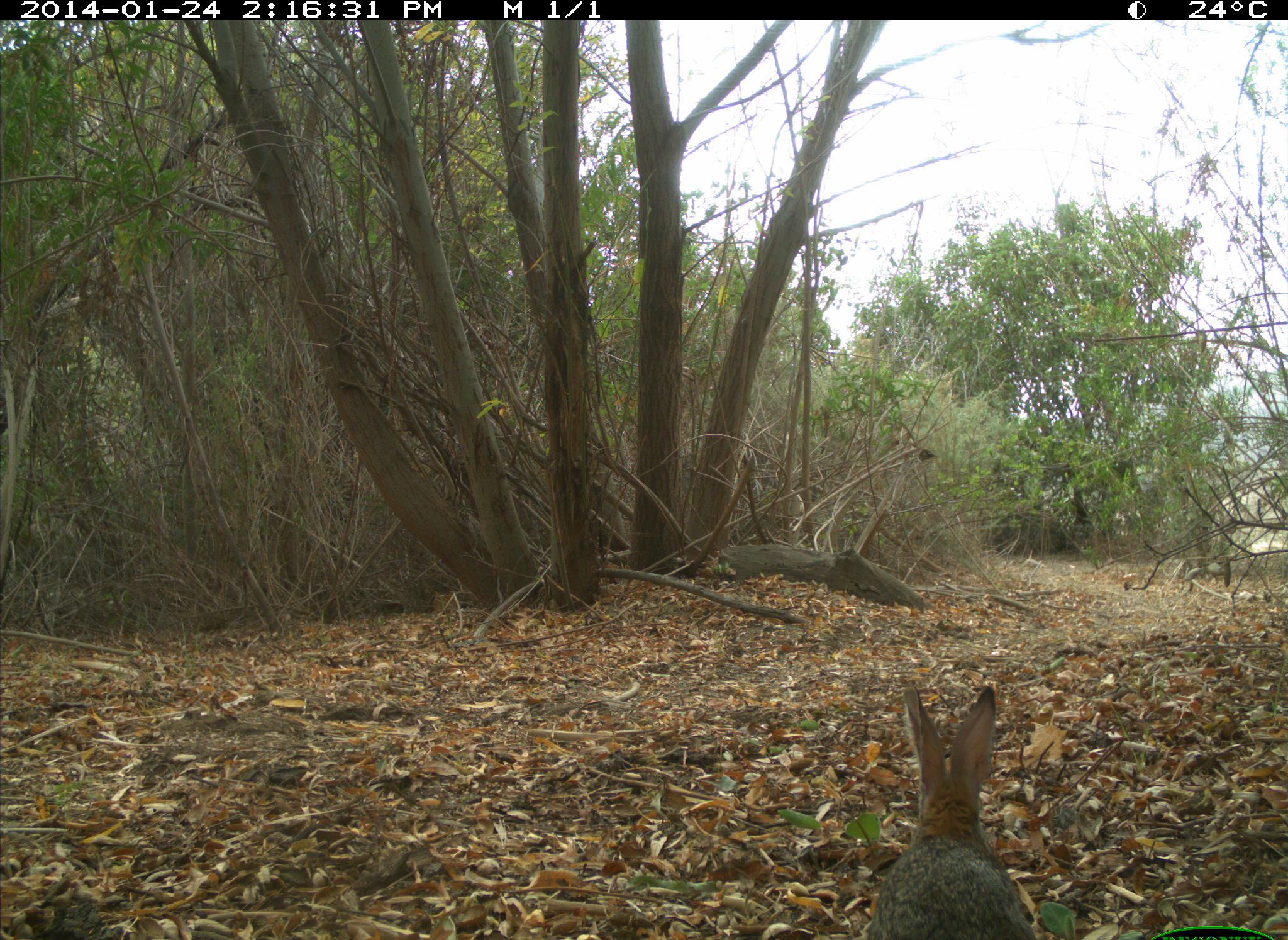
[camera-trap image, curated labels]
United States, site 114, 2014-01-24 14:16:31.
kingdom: Animalia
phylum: Chordata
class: Mammalia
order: Lagomorpha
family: Leporidae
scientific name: Leporidae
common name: rabbits and hares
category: rabbit